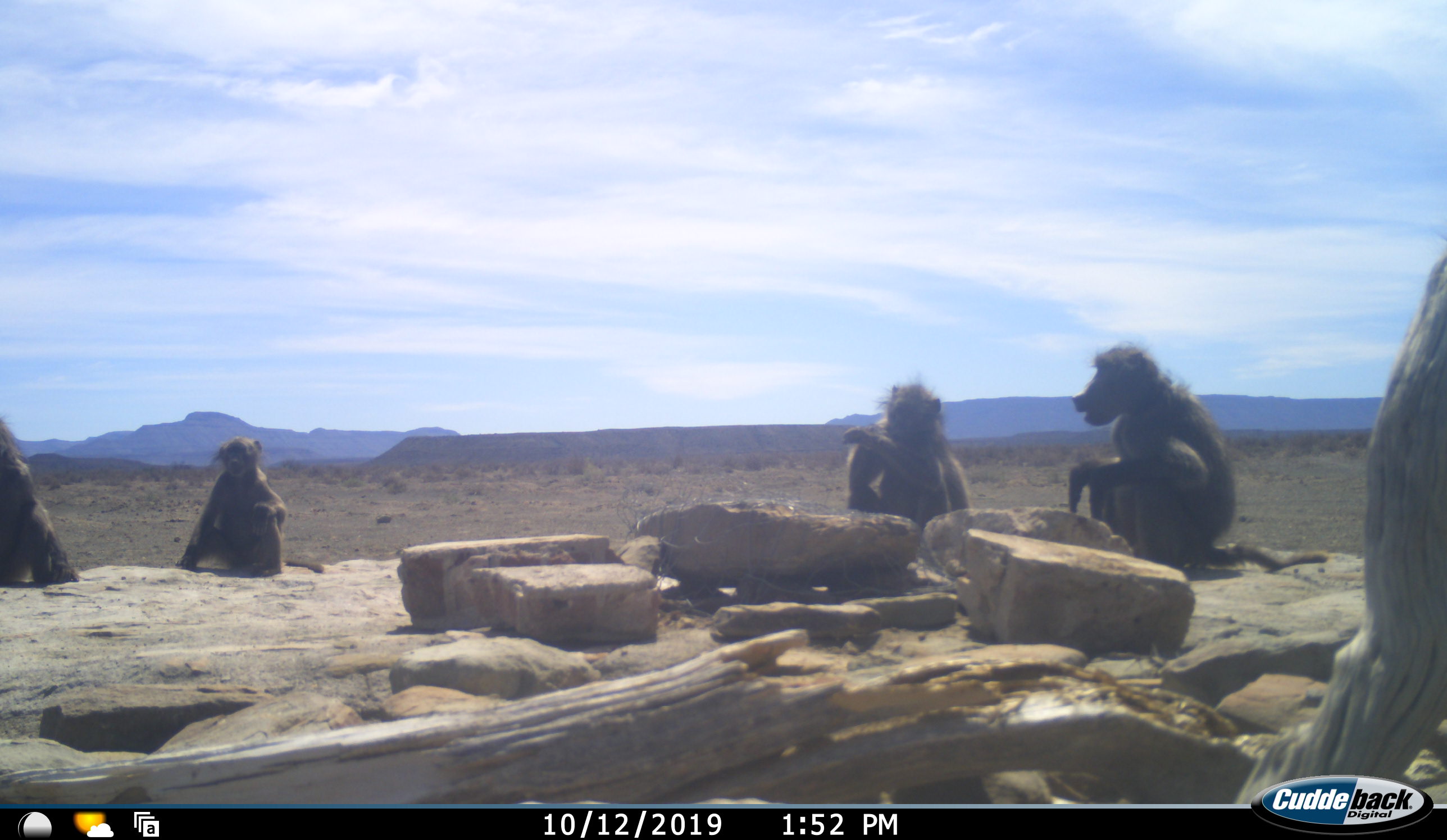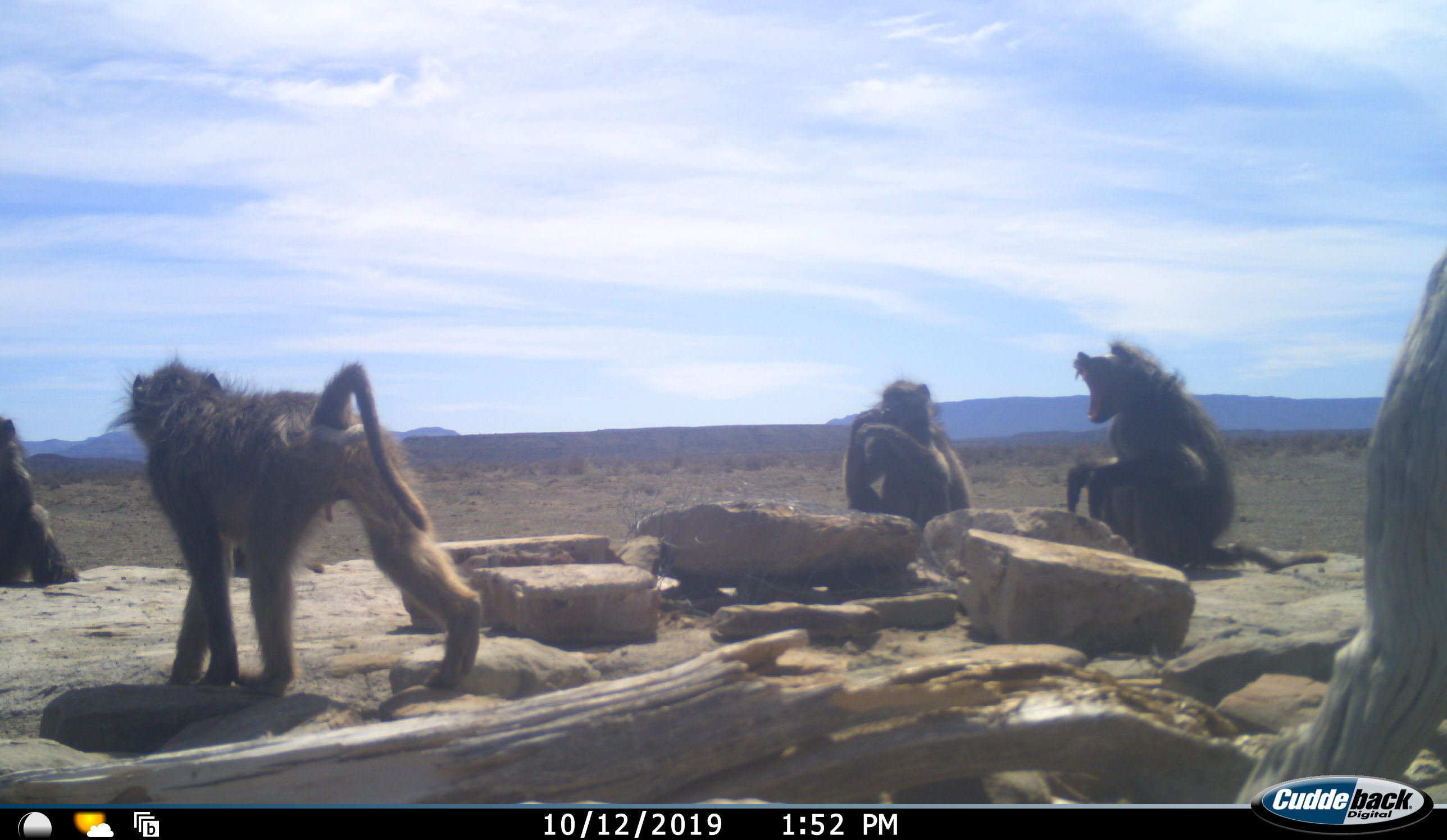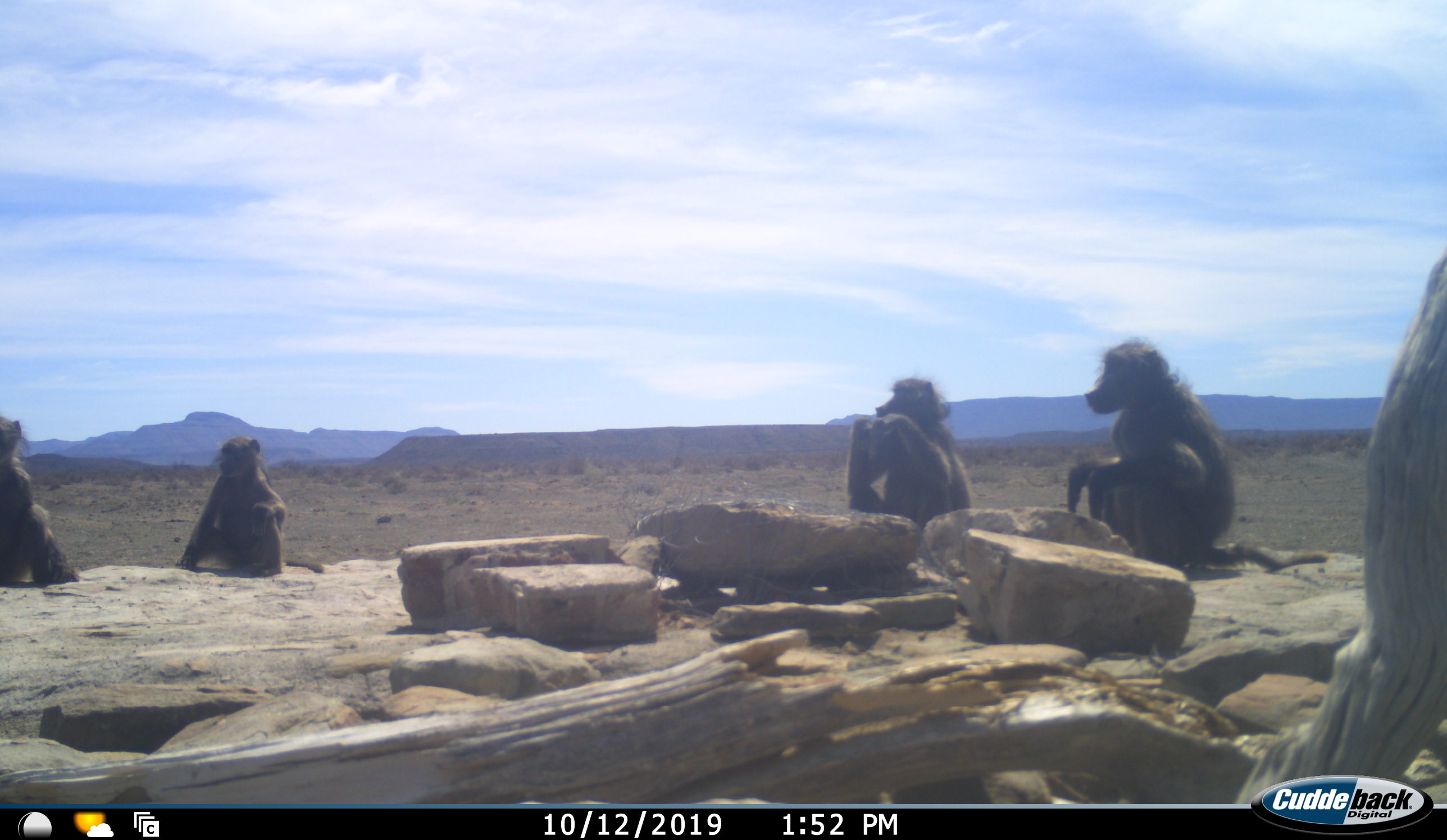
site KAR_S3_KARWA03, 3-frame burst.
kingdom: Animalia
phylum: Chordata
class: Mammalia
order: Primates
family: Cercopithecidae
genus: Papio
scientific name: Papio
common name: baboon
Baboon (Papio), count 5. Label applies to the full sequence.